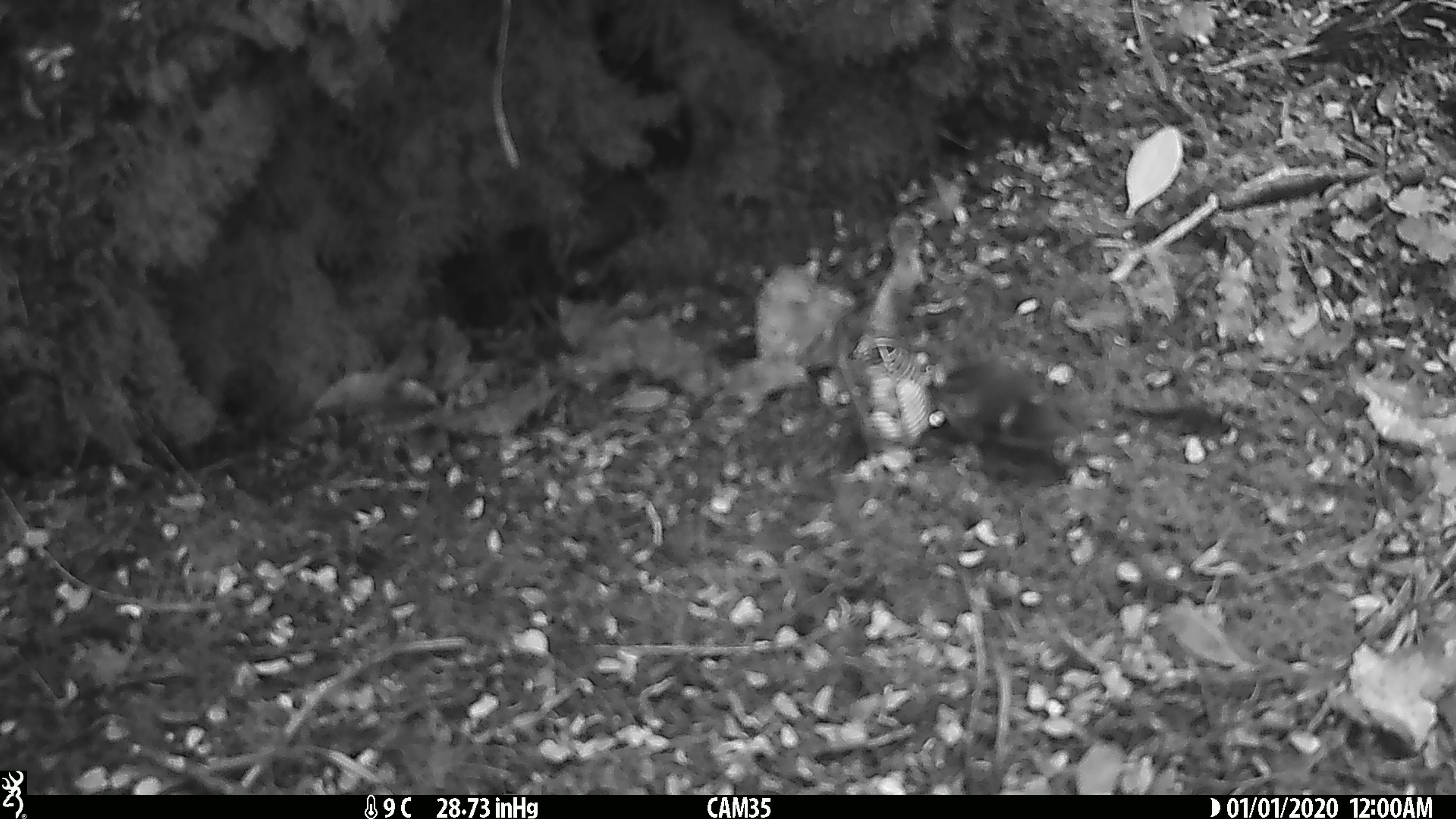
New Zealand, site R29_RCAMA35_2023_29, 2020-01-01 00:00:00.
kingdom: Animalia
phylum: Chordata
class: Aves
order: Passeriformes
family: Acanthisittidae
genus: Acanthisitta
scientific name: Acanthisitta chloris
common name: rifleman